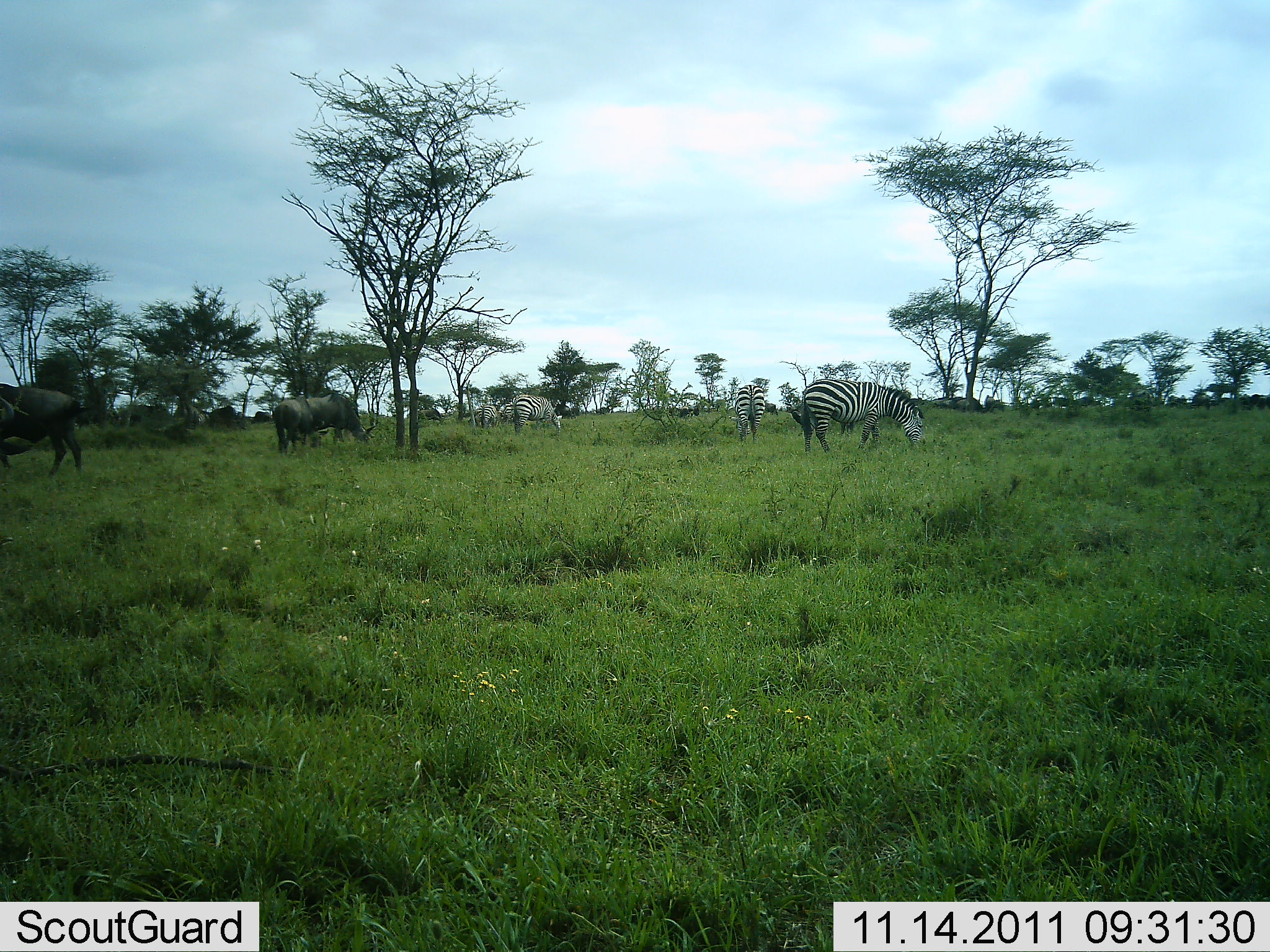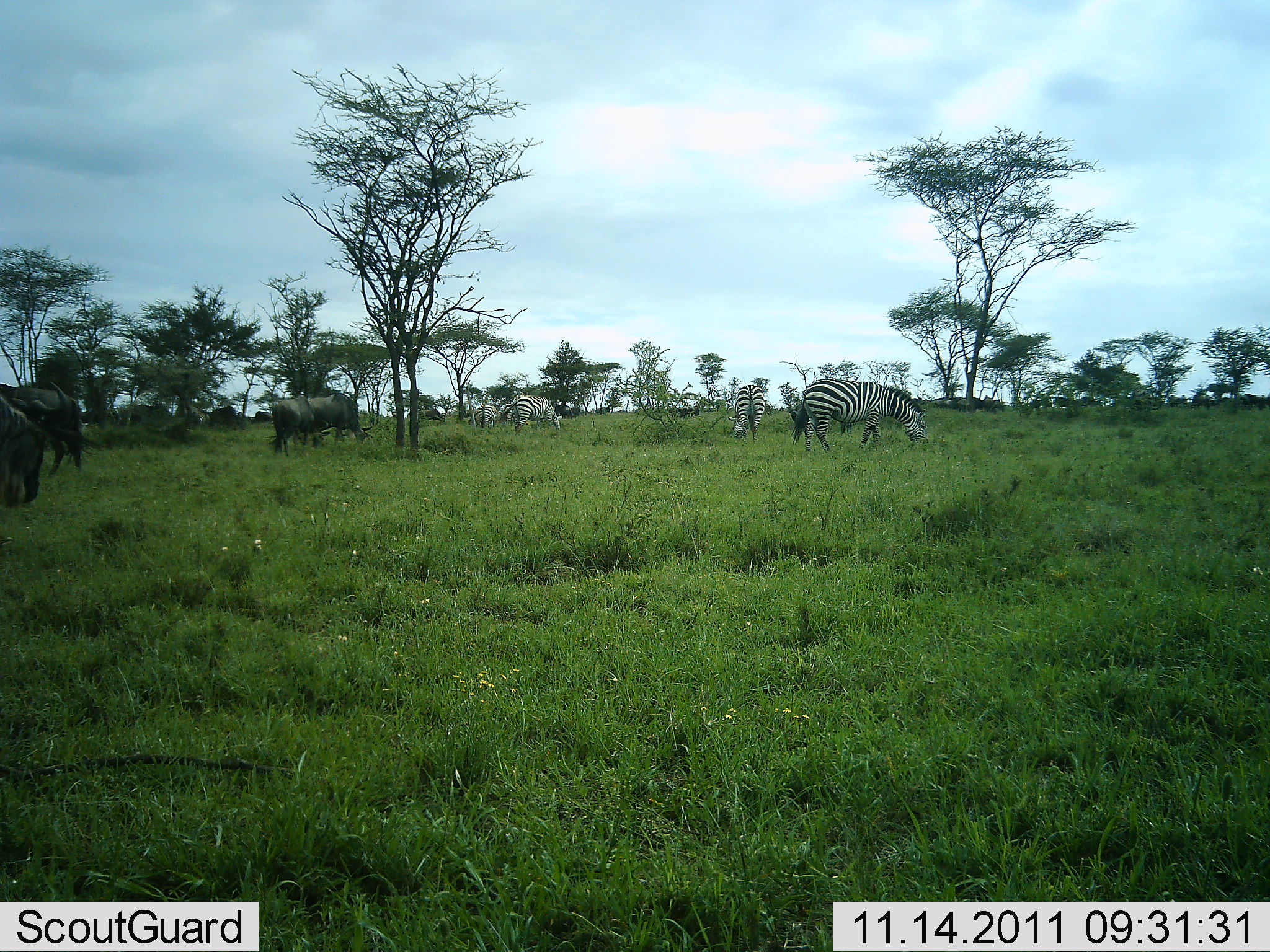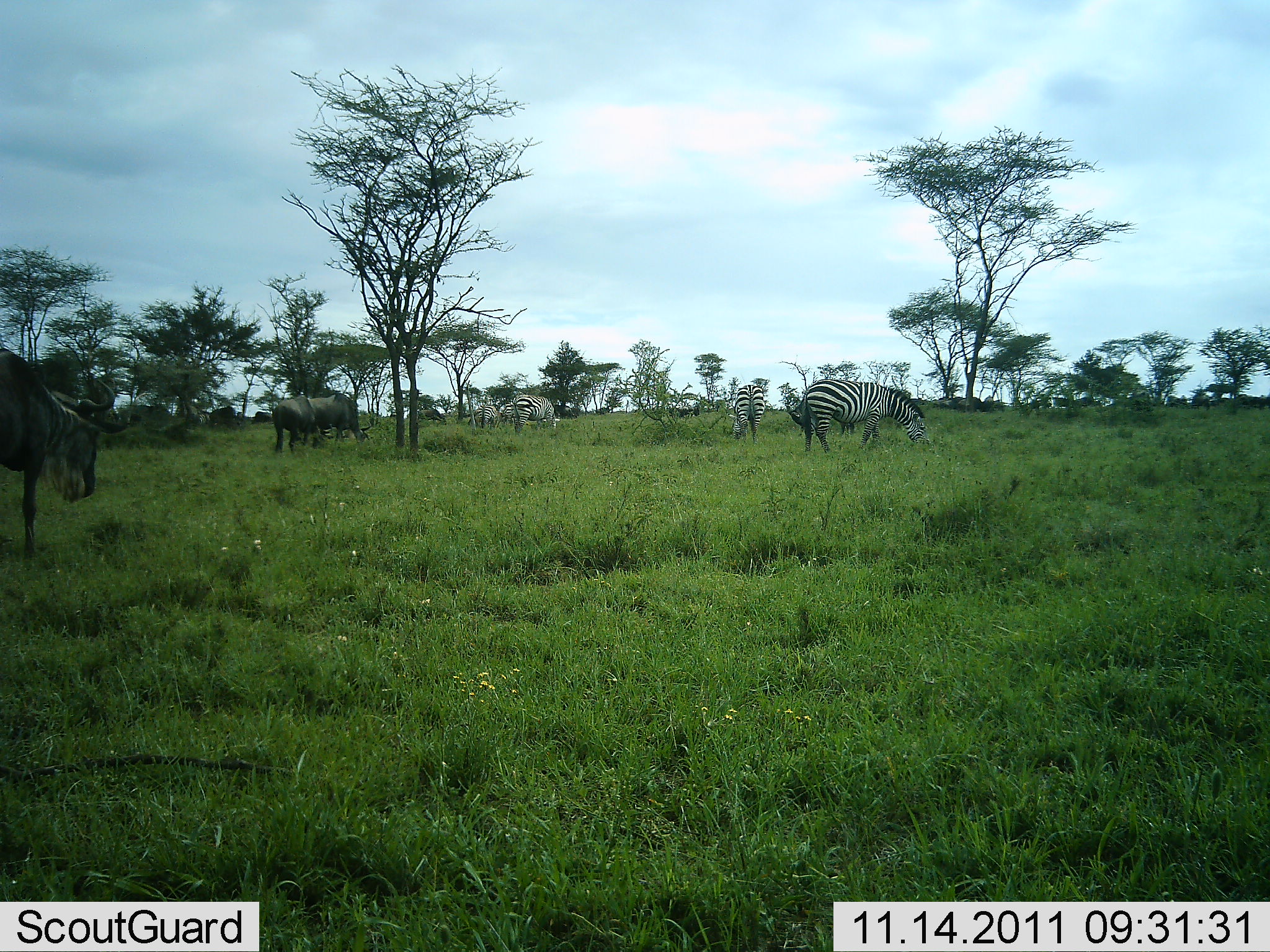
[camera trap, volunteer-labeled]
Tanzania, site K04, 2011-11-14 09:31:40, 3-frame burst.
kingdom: Animalia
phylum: Chordata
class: Mammalia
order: Artiodactyla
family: Bovidae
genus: Connochaetes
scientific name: Connochaetes taurinus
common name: blue wildebeest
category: wildebeest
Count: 4.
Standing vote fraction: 62%.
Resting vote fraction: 0%.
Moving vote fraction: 85%.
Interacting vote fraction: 0%.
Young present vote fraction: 0%.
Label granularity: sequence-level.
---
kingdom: Animalia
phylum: Chordata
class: Mammalia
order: Perissodactyla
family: Equidae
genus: Equus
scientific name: Equus quagga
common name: plains zebra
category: zebra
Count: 4.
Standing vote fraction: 38%.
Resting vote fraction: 0%.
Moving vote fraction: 0%.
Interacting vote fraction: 0%.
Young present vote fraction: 0%.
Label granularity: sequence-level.